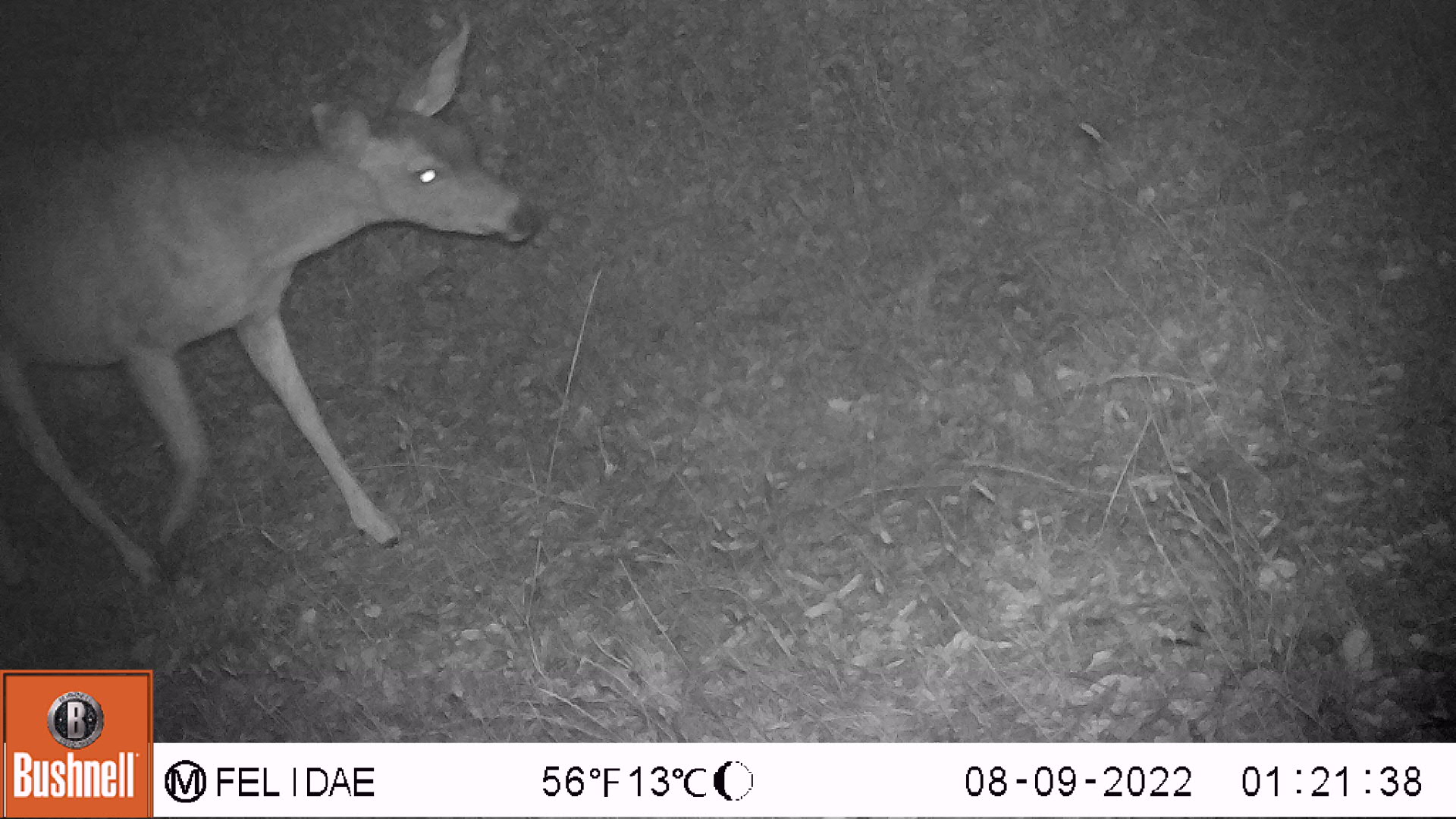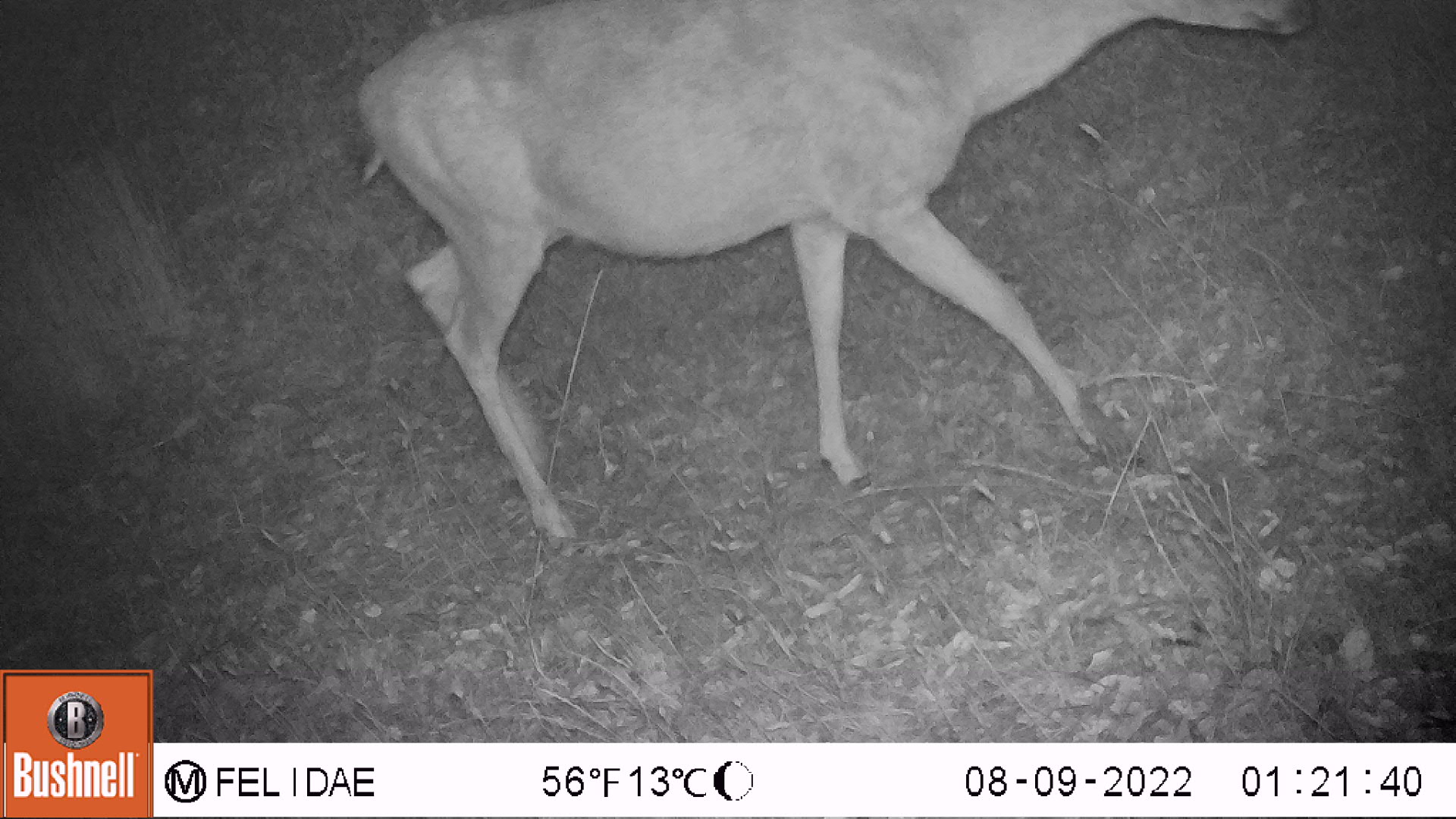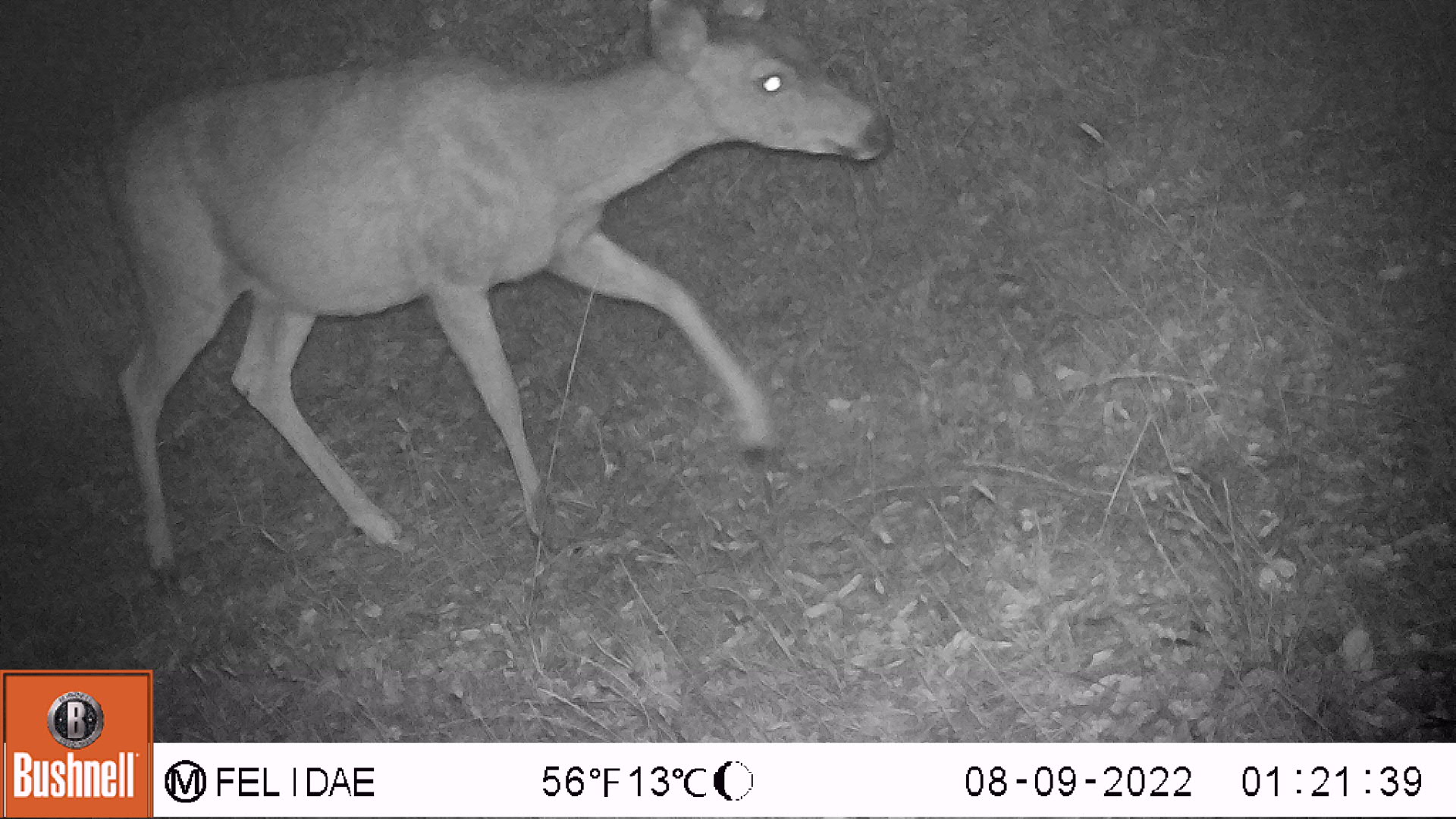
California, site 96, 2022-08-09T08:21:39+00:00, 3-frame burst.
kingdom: Animalia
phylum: Chordata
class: Mammalia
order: Artiodactyla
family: Cervidae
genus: Odocoileus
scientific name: Odocoileus hemionus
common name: mule deer